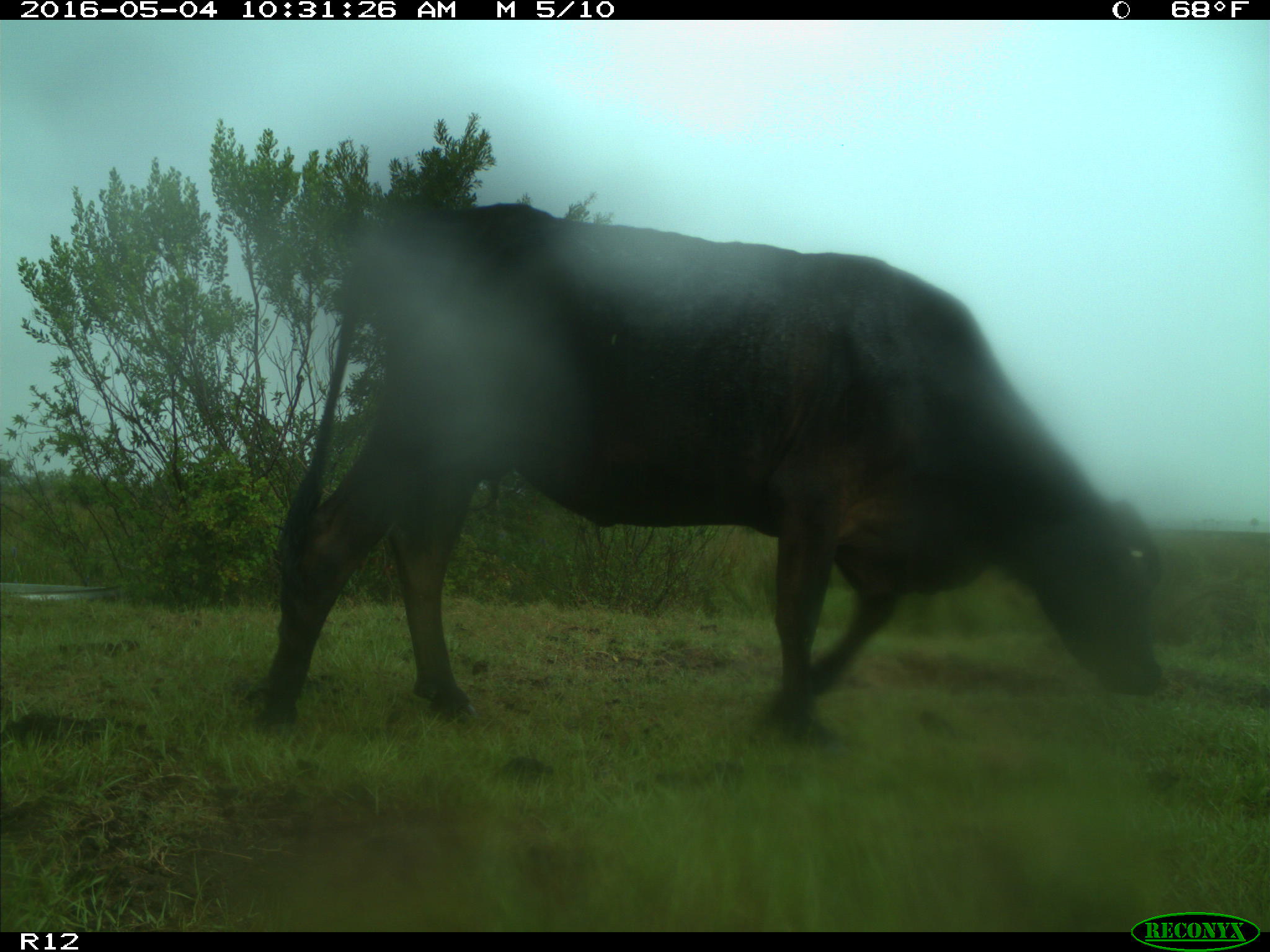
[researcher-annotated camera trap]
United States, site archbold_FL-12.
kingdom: Animalia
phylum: Chordata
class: Mammalia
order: Artiodactyla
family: Bovidae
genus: Bos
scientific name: Bos taurus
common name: domestic cow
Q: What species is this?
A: Bos taurus (domestic cow).